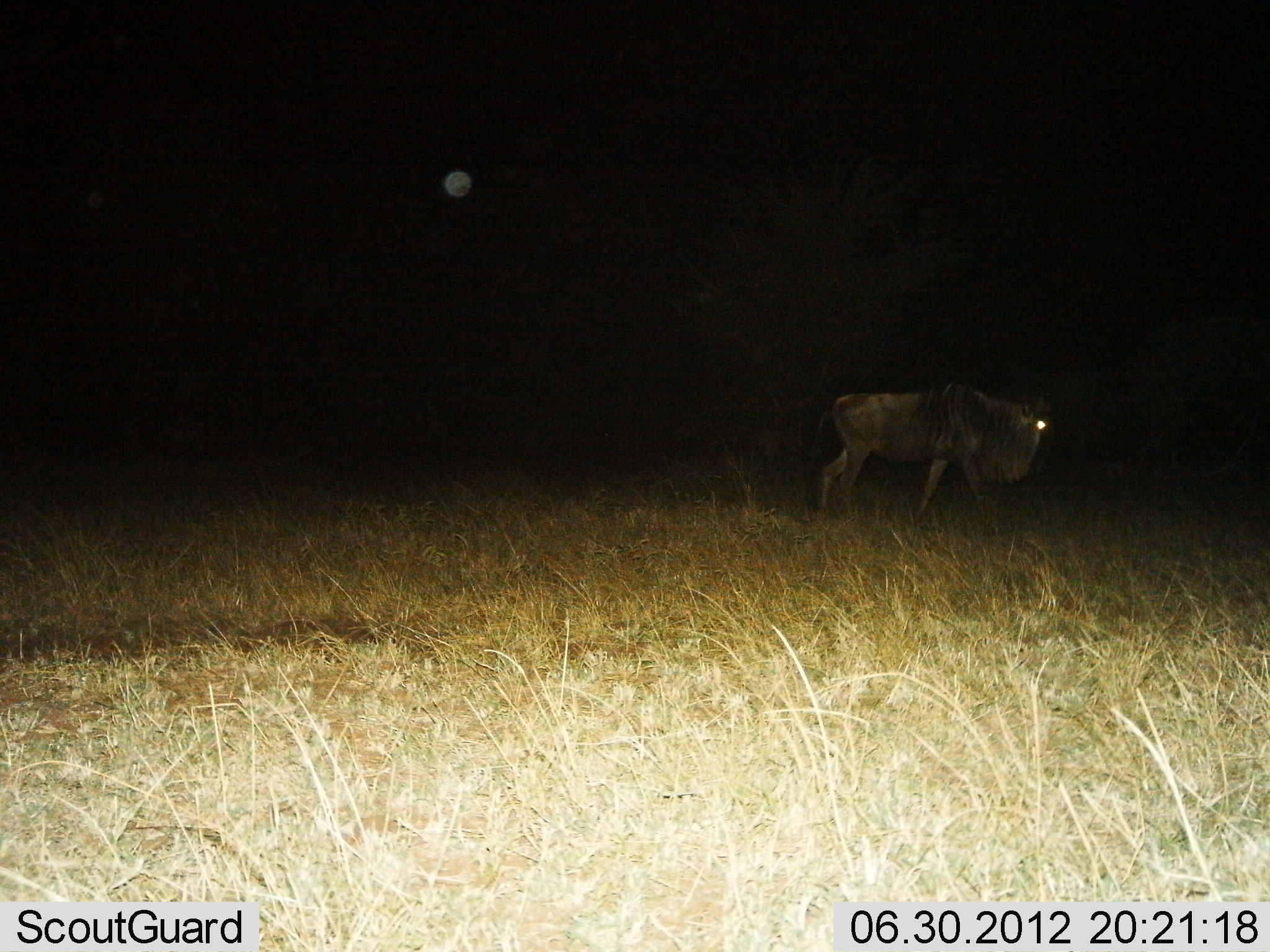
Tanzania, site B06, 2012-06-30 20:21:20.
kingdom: Animalia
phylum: Chordata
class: Mammalia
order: Artiodactyla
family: Bovidae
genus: Connochaetes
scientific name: Connochaetes taurinus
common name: blue wildebeest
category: wildebeest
Wildebeest (blue wildebeest) (Connochaetes taurinus), count 1. Behavior (volunteer vote fractions): standing 10%, resting 0%, moving 90%, interacting 0%. Young present (vote fraction): 0%. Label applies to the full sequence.